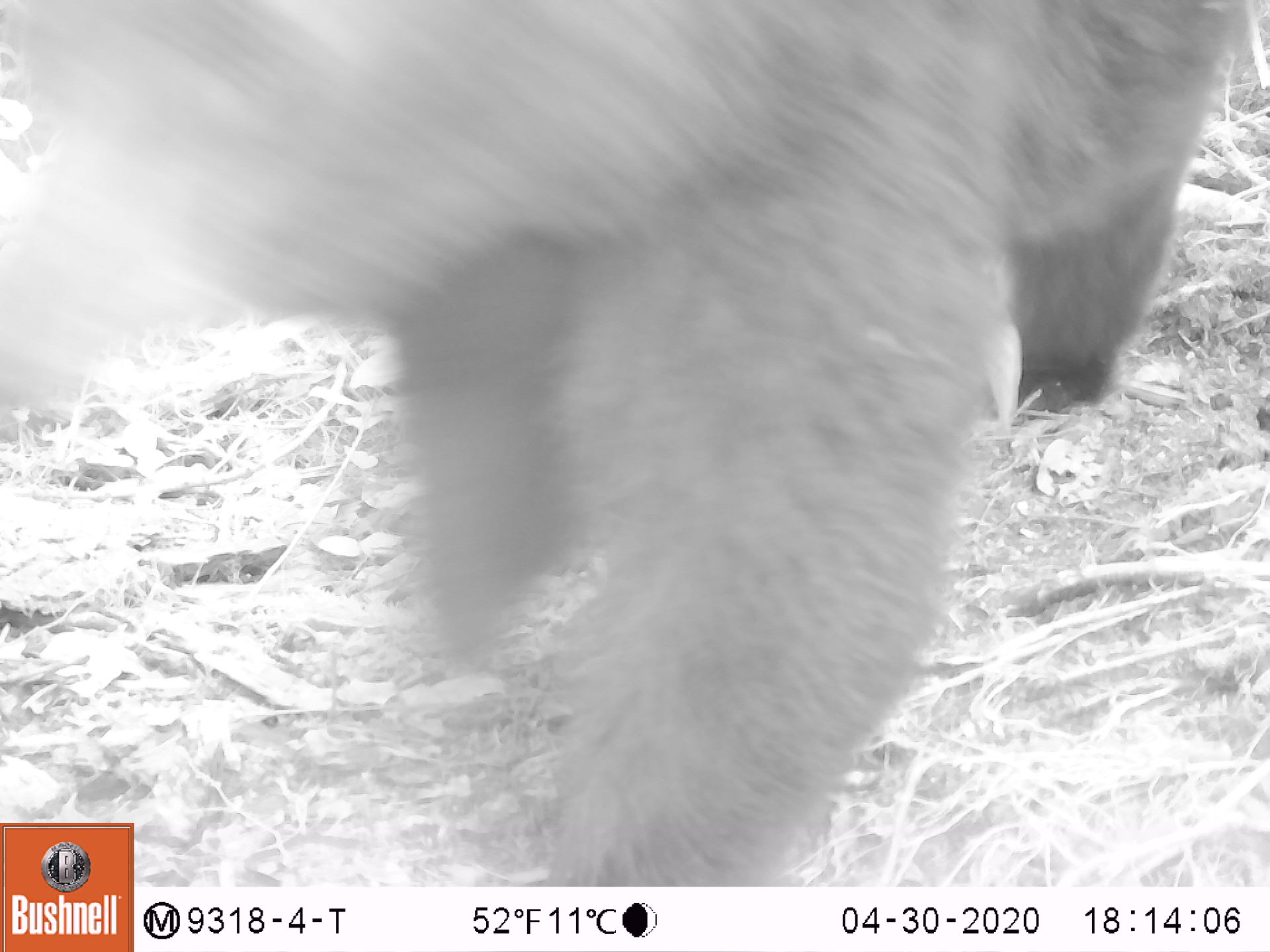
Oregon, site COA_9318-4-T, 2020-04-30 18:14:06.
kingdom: Animalia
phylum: Chordata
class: Mammalia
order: Carnivora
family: Ursidae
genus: Ursus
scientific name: Ursus americanus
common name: american black bear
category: black bear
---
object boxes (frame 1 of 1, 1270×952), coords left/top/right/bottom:
black bear: 188/3/1227/879